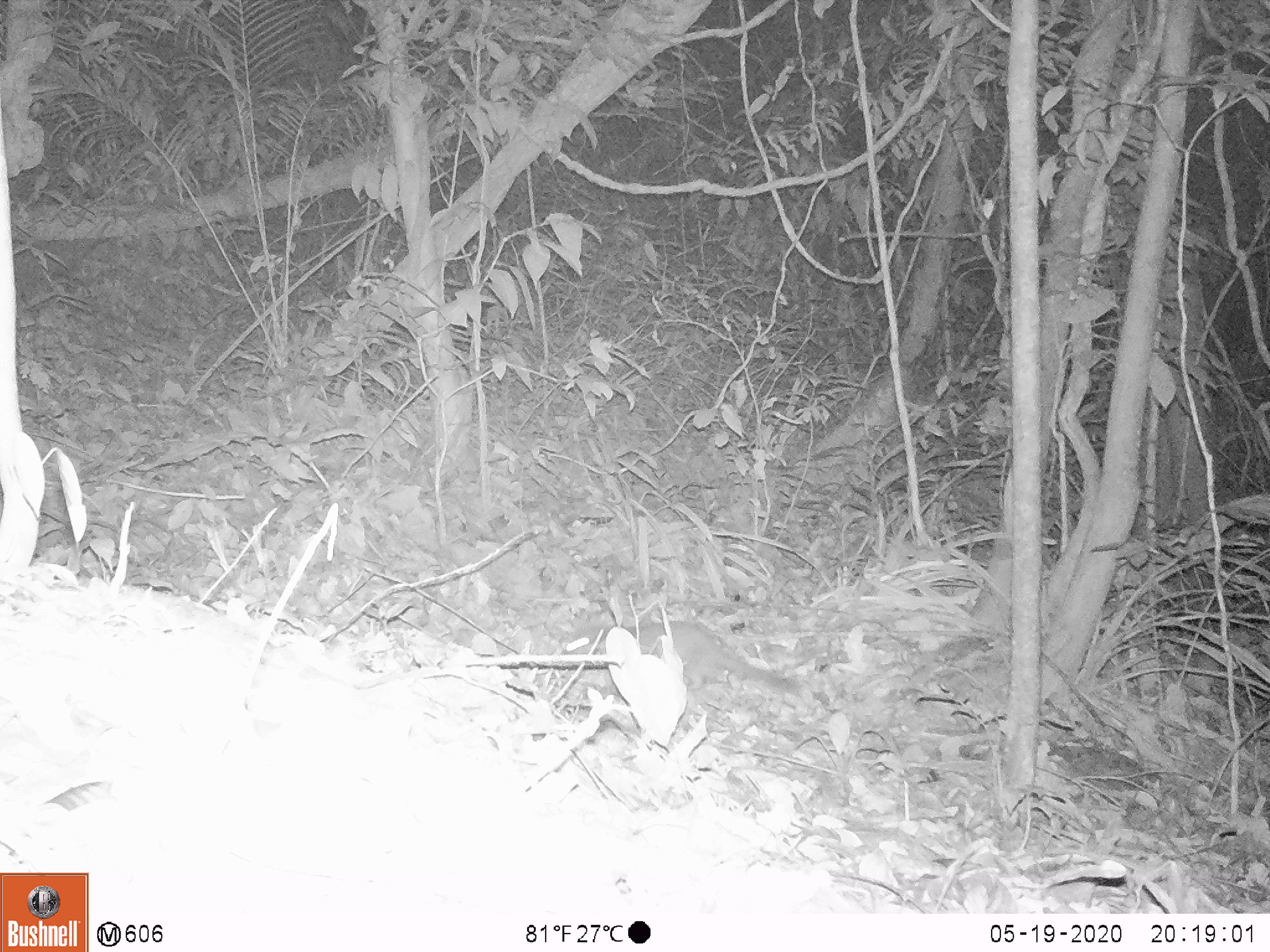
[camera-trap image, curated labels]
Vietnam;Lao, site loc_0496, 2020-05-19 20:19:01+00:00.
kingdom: Animalia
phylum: Chordata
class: Mammalia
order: Carnivora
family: Mustelidae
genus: Melogale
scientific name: Melogale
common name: ferret badger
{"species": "ferret badger (Melogale)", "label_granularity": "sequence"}